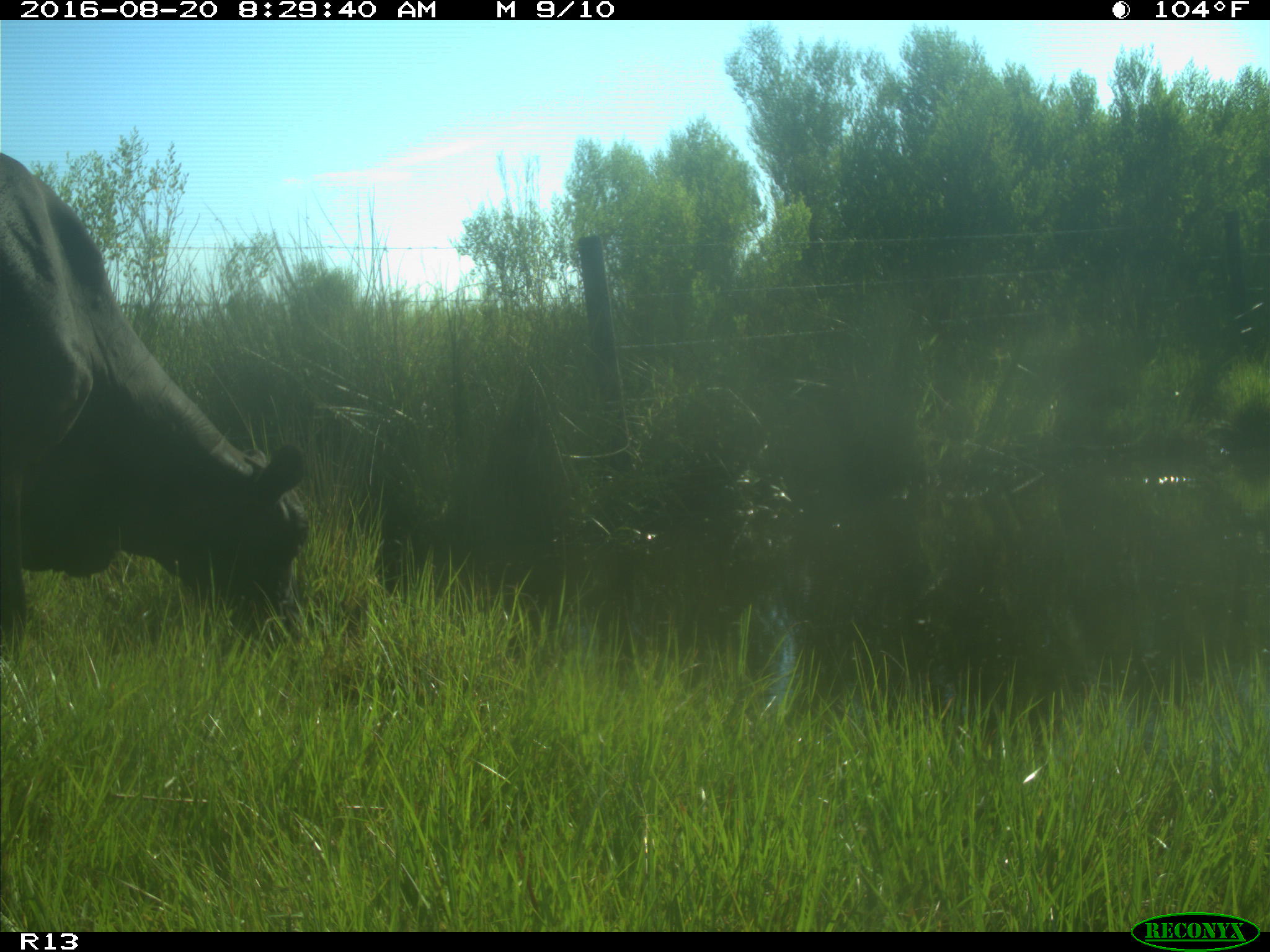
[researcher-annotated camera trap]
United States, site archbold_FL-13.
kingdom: Animalia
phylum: Chordata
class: Mammalia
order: Artiodactyla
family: Bovidae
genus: Bos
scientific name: Bos taurus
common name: domestic cow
Bos taurus (domestic cow).